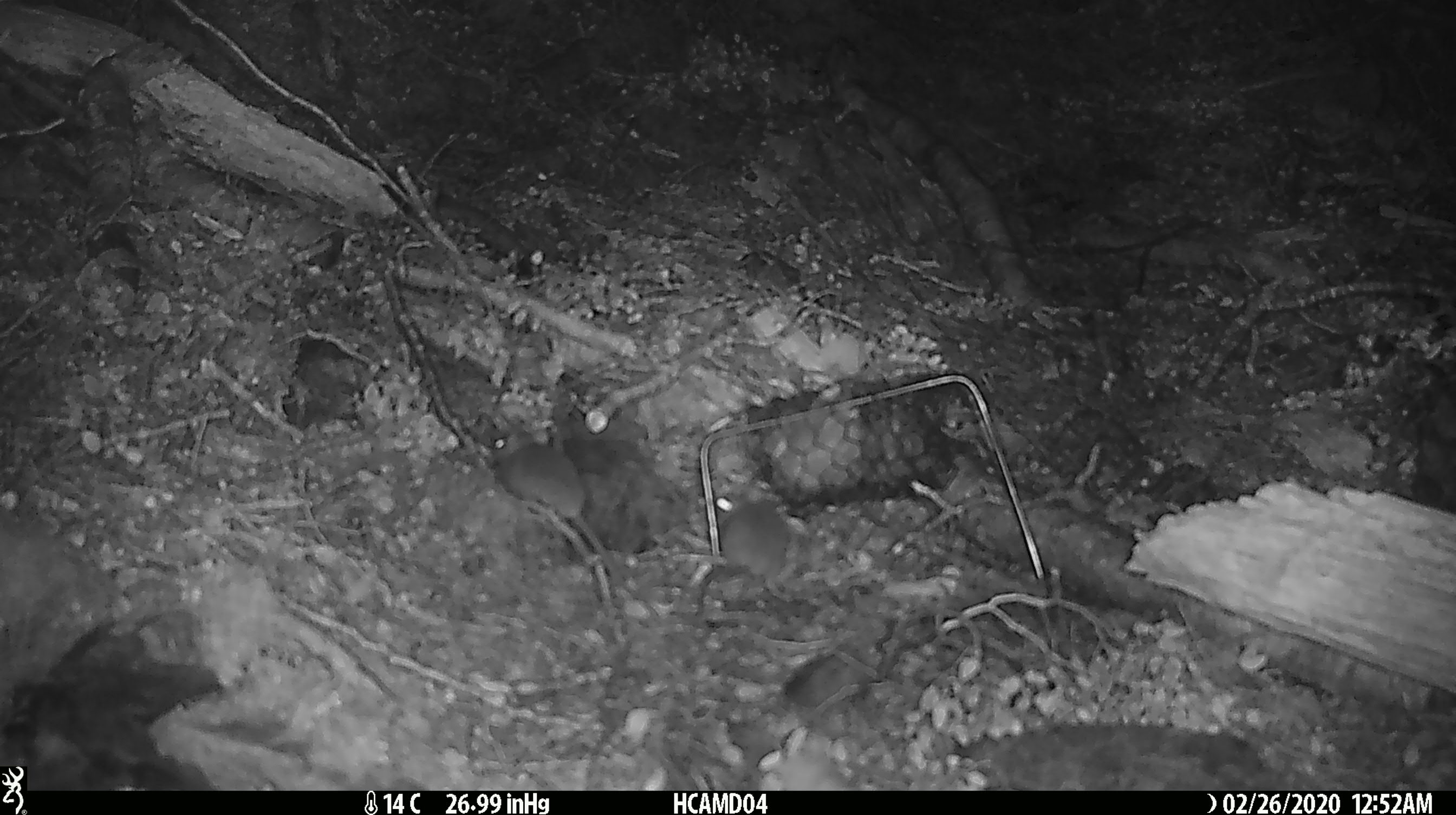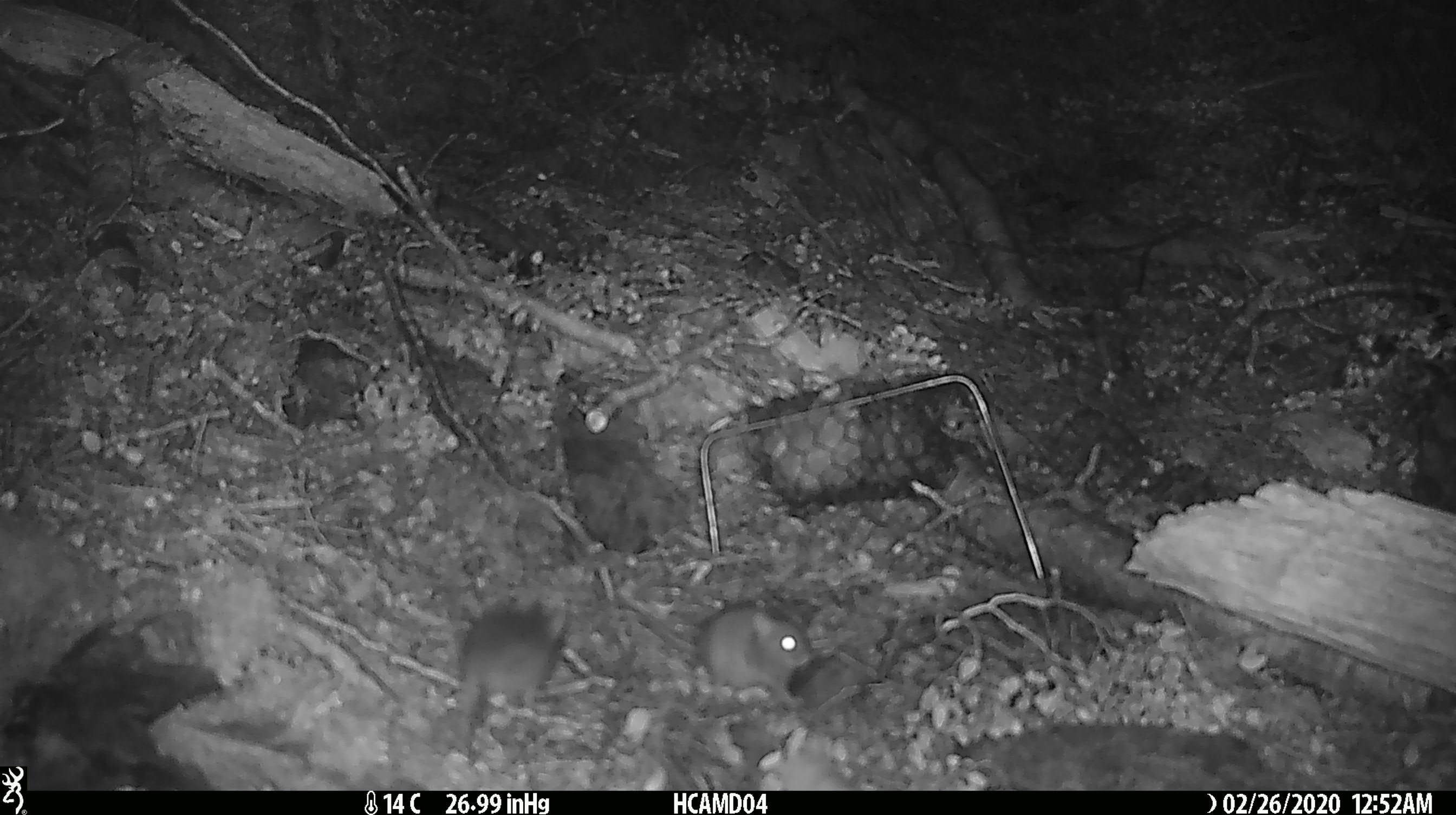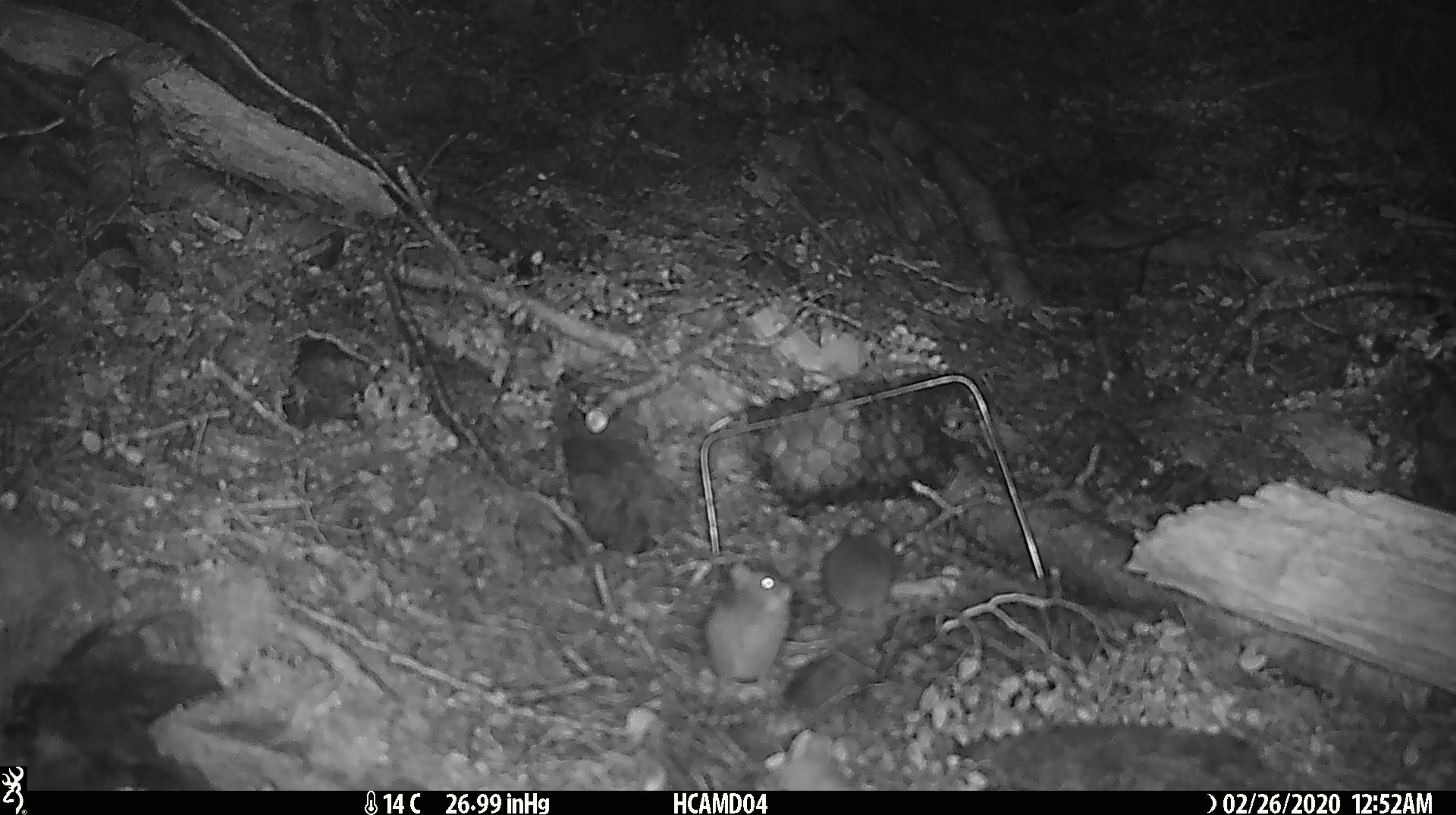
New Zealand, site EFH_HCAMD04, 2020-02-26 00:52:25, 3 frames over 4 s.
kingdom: Animalia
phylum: Chordata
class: Mammalia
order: Rodentia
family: Muridae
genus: Mus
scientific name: Mus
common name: mouse